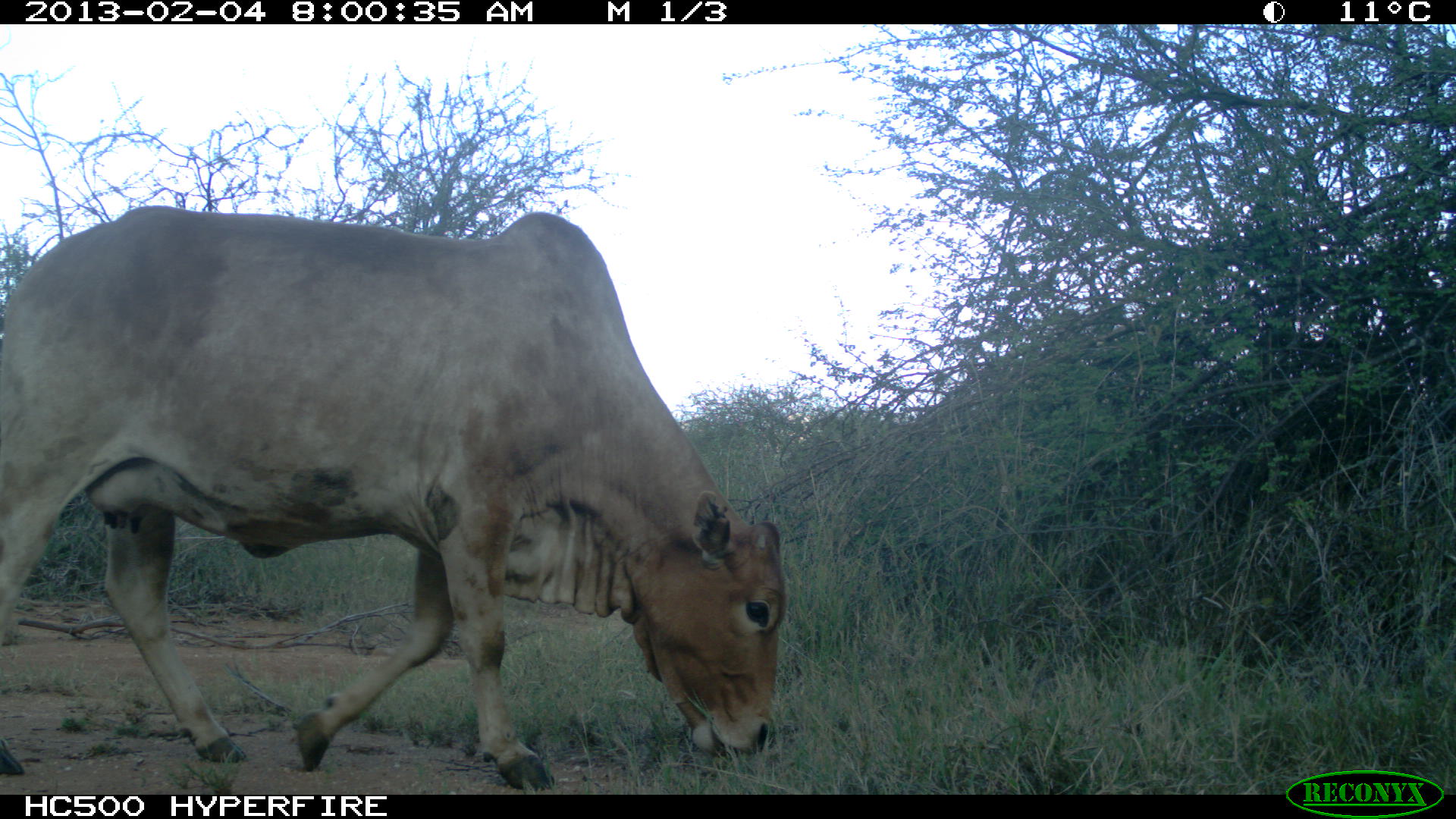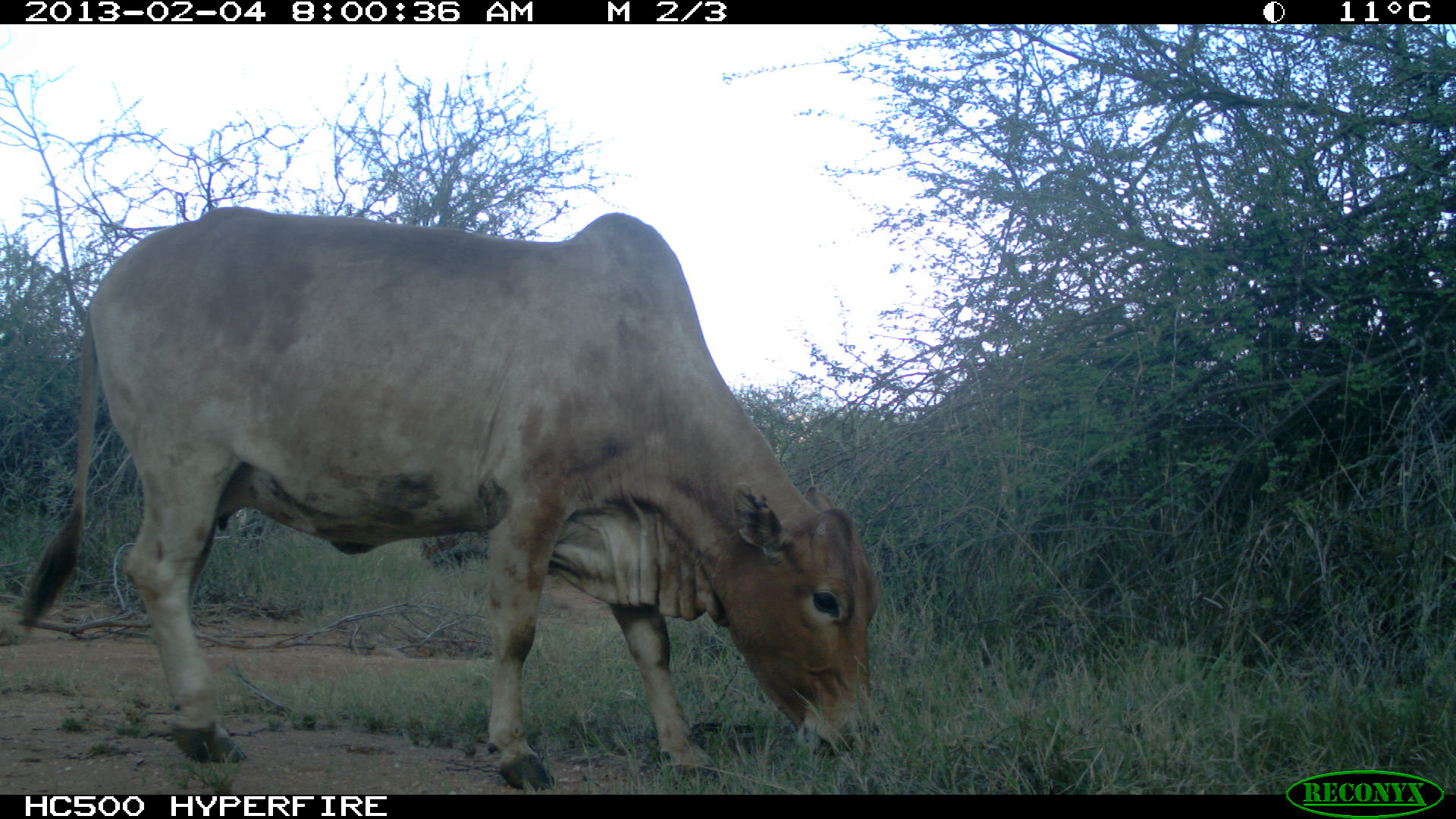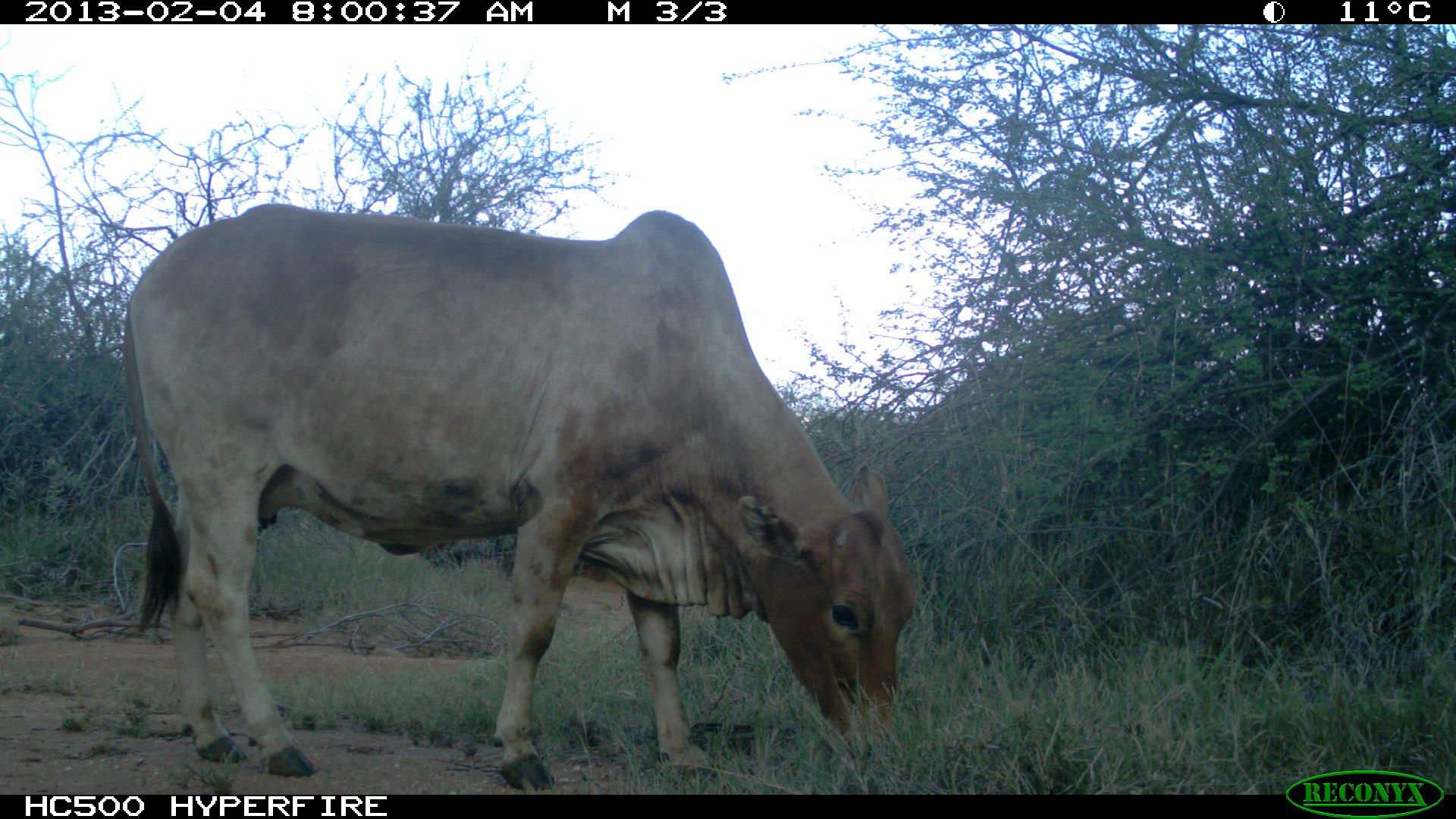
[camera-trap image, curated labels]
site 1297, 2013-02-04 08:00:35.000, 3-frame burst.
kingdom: Animalia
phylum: Chordata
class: Mammalia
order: Artiodactyla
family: Bovidae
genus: Bos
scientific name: Bos taurus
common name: domestic cattle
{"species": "Bos taurus (domestic cattle)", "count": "1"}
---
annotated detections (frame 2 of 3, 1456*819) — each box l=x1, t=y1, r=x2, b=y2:
bos taurus: l=15, t=208, r=874, b=790